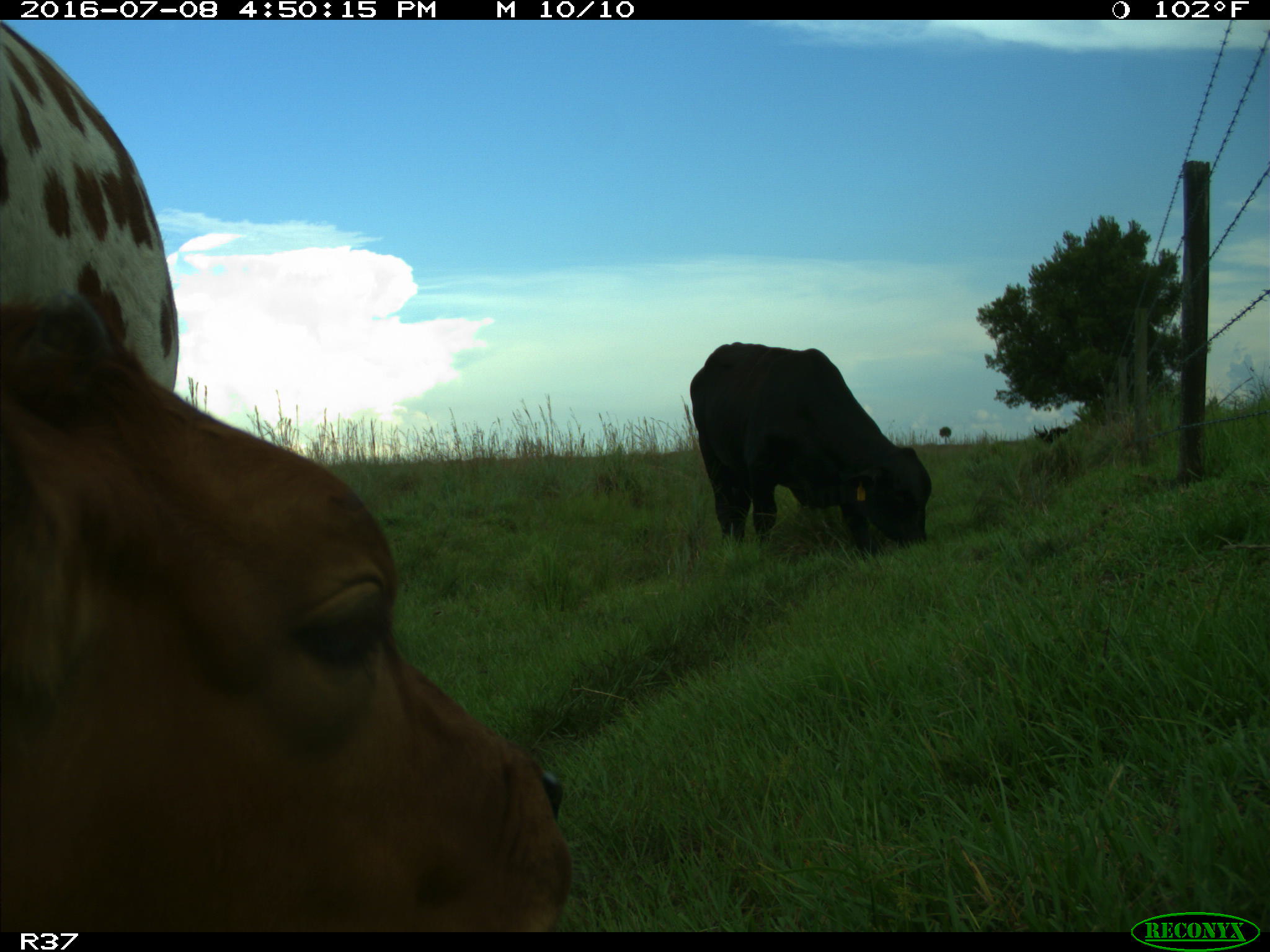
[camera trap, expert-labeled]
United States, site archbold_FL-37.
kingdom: Animalia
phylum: Chordata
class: Mammalia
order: Artiodactyla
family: Bovidae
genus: Bos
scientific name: Bos taurus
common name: domestic cow